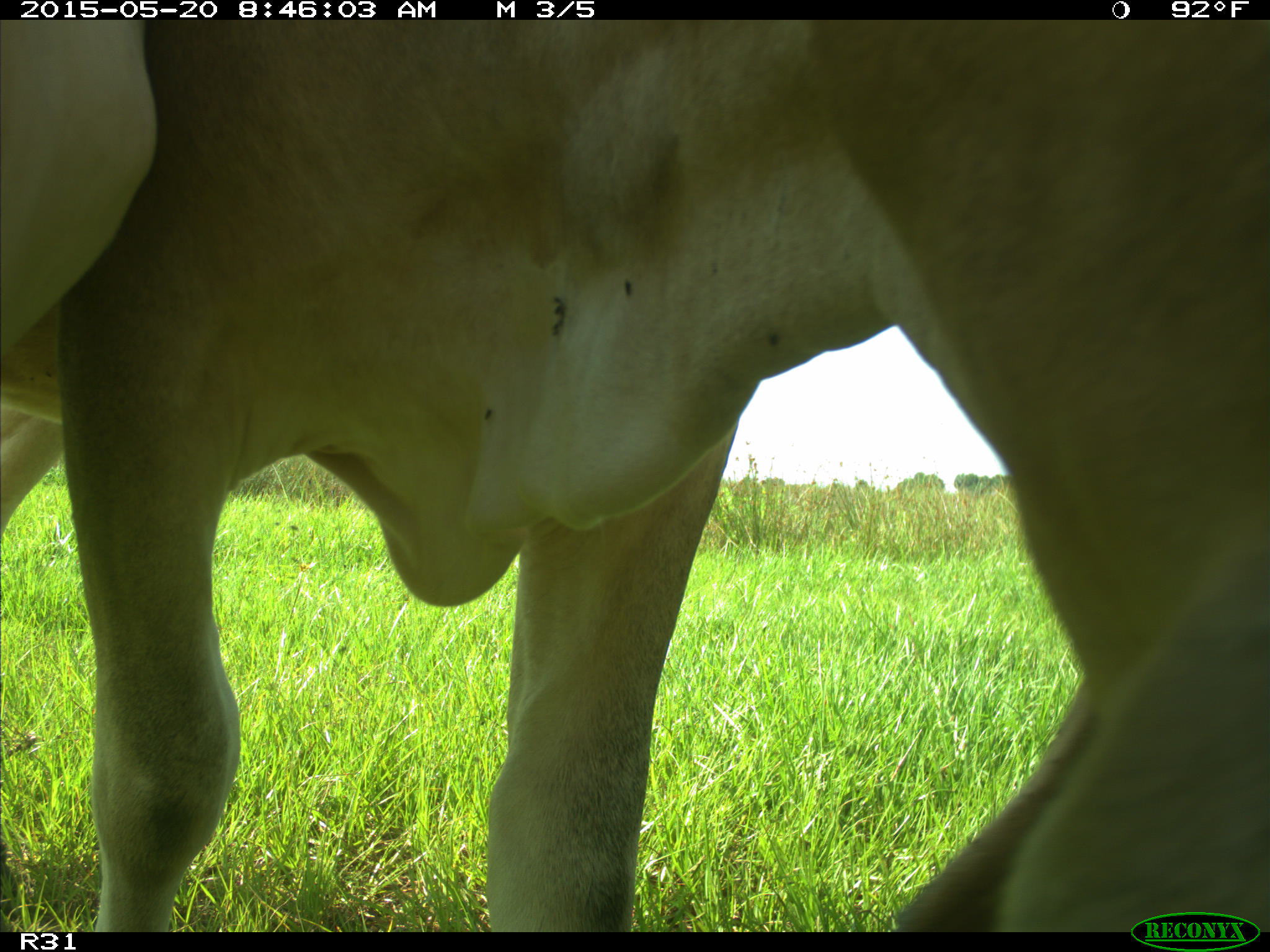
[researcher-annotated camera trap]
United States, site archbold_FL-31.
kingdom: Animalia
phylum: Chordata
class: Mammalia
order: Artiodactyla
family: Bovidae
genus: Bos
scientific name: Bos taurus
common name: domestic cow